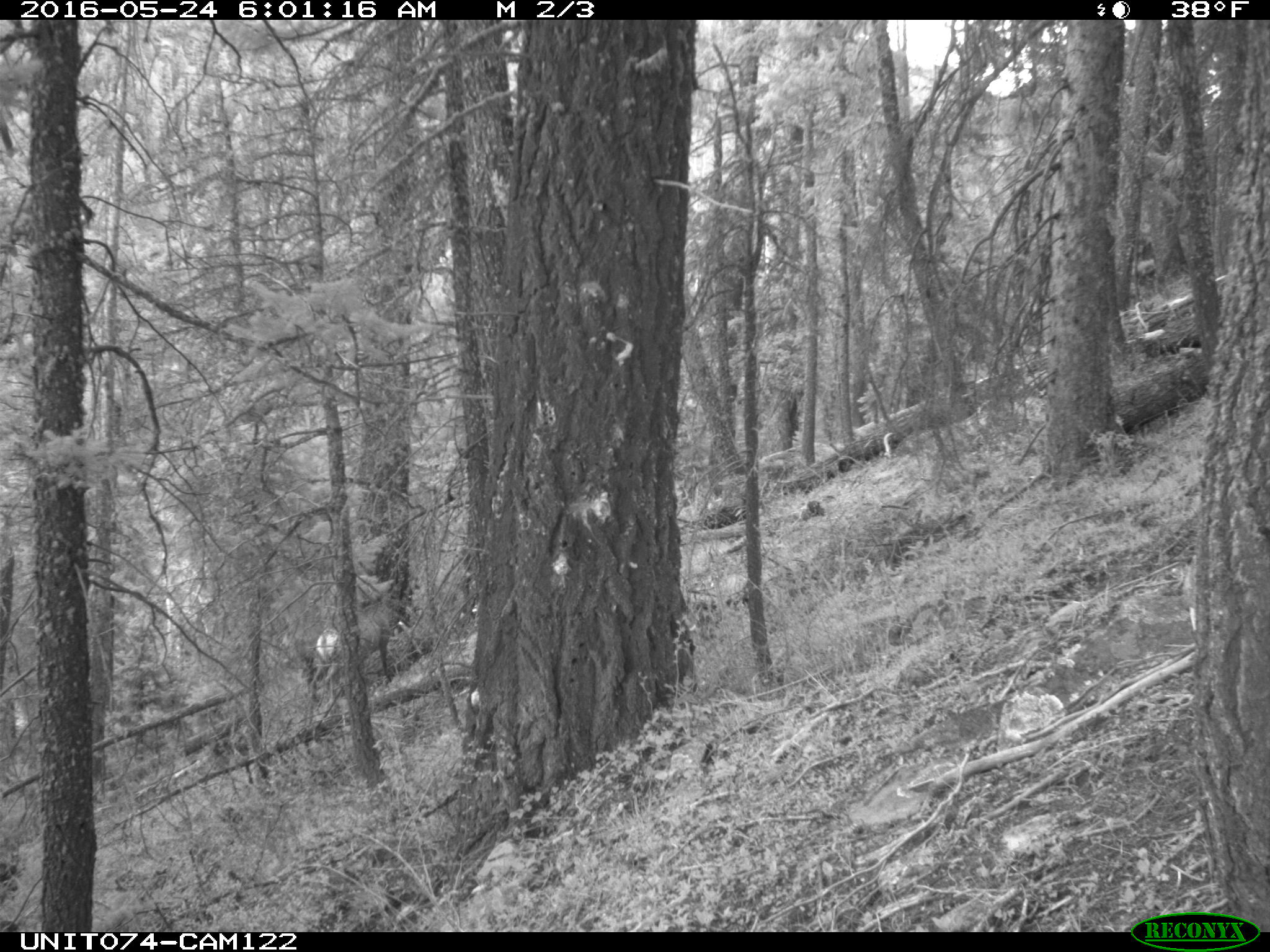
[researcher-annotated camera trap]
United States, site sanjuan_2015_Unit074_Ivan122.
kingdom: Animalia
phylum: Chordata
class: Mammalia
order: Artiodactyla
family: Cervidae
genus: Cervus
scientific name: Cervus elaphus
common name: red deer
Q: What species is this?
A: Cervus elaphus (red deer).